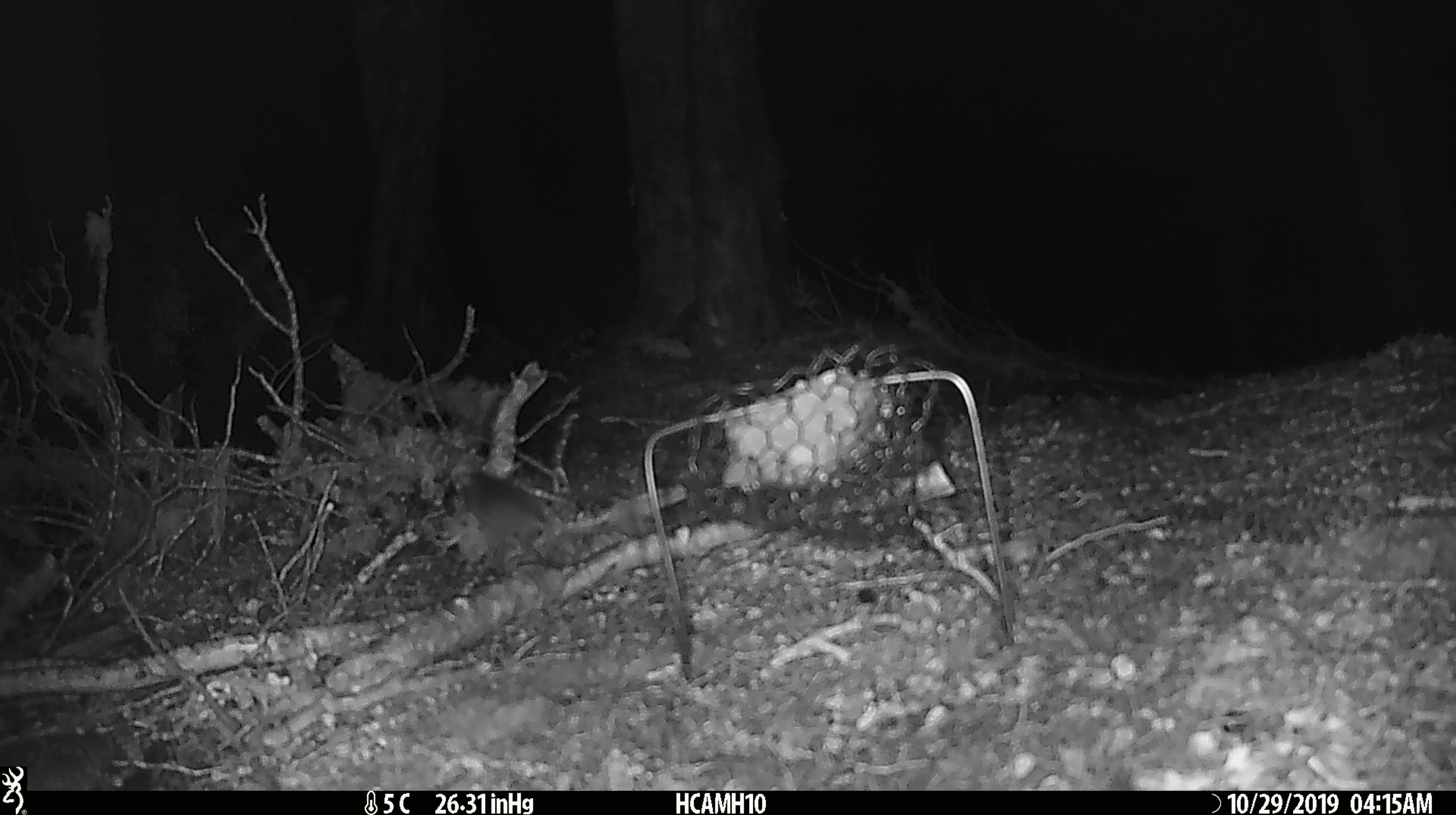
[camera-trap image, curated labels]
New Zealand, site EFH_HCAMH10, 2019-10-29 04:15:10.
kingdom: Animalia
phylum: Chordata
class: Mammalia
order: Rodentia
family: Muridae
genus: Mus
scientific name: Mus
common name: mouse